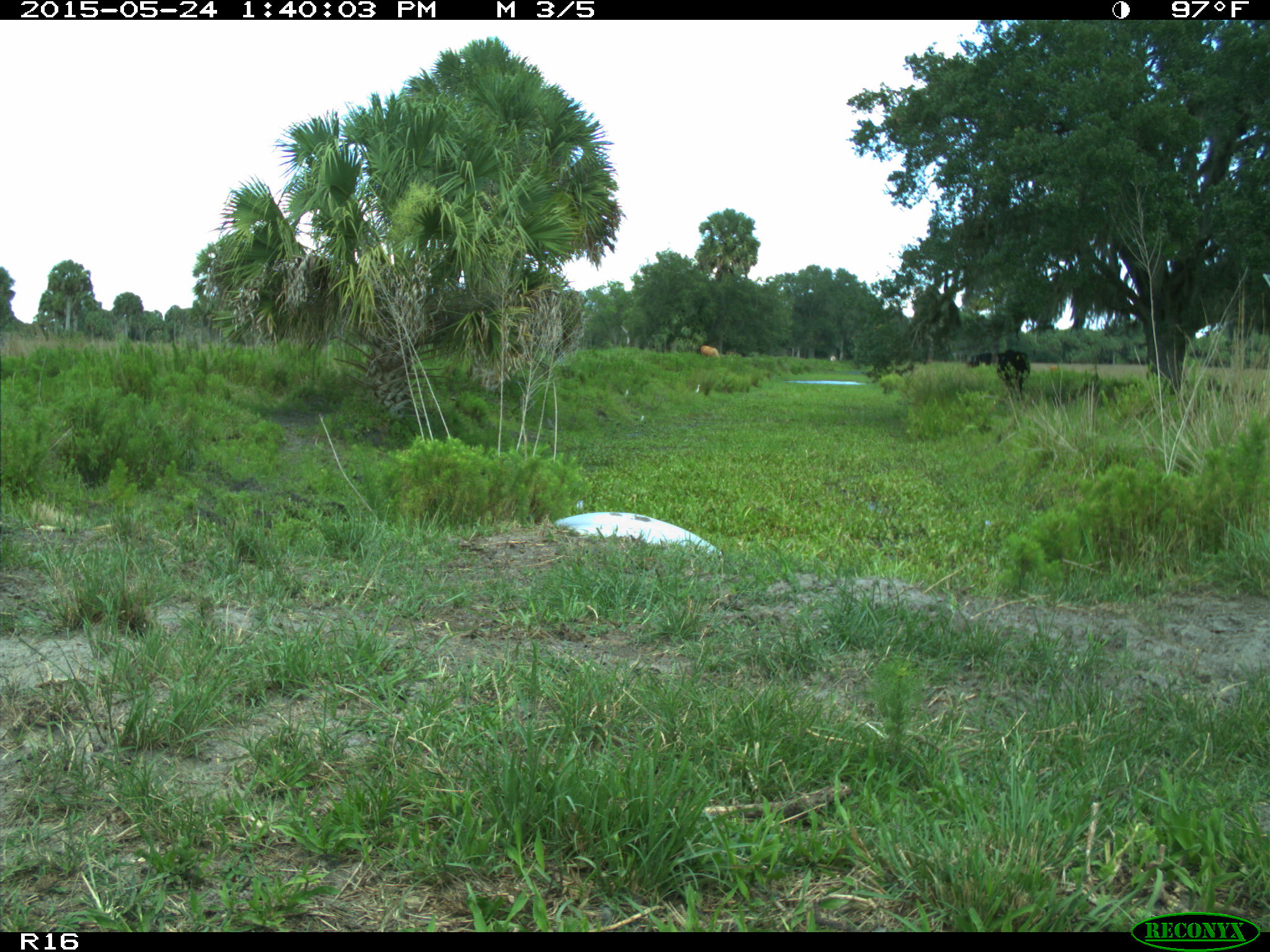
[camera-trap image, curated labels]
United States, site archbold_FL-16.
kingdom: Animalia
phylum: Chordata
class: Mammalia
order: Artiodactyla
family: Bovidae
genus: Bos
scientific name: Bos taurus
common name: domestic cow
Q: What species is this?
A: Bos taurus (domestic cow).